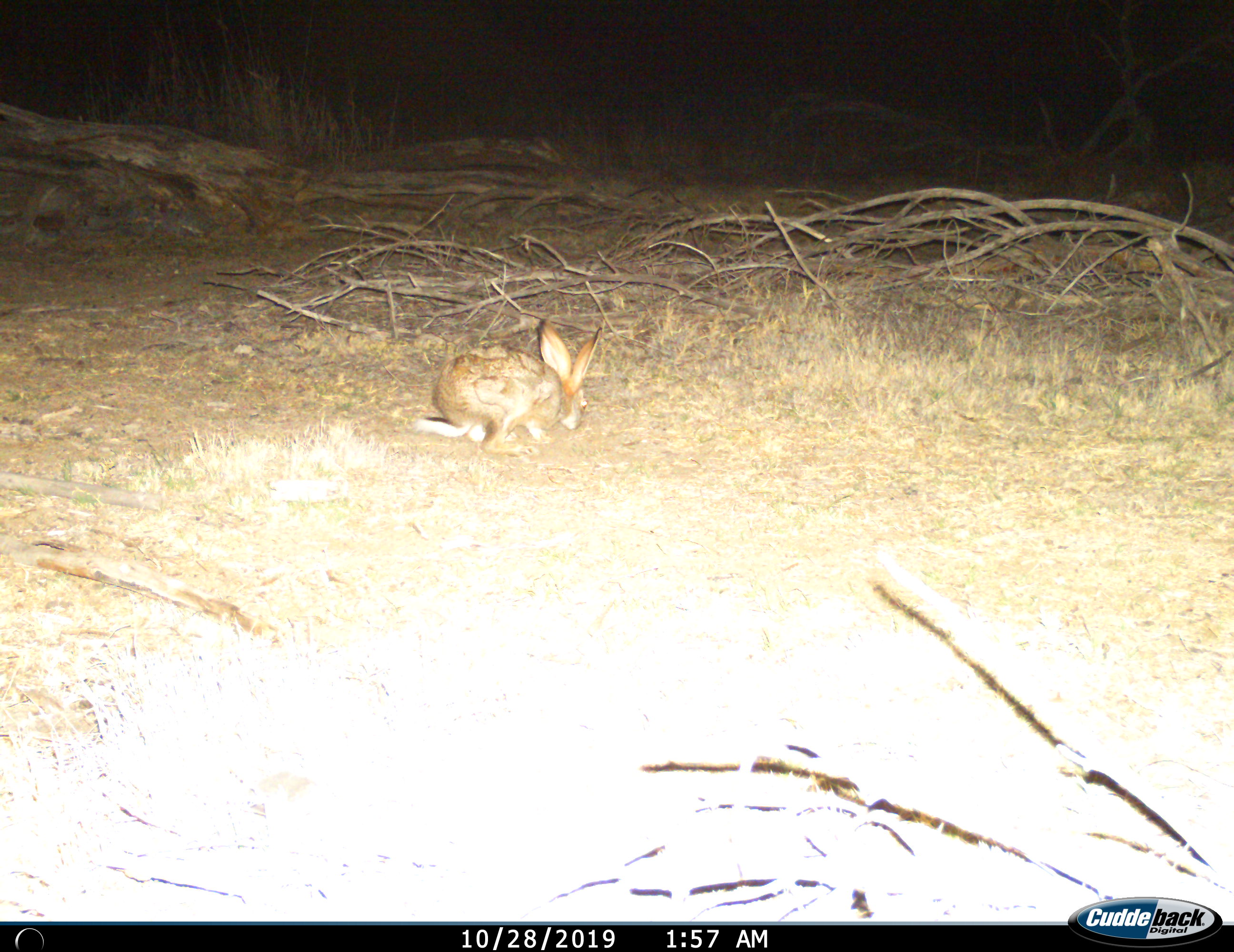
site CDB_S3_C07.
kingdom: Animalia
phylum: Chordata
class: Mammalia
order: Lagomorpha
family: Leporidae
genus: Lepus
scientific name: Lepus saxatilis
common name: scrub hare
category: harescrub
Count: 1.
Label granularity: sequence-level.